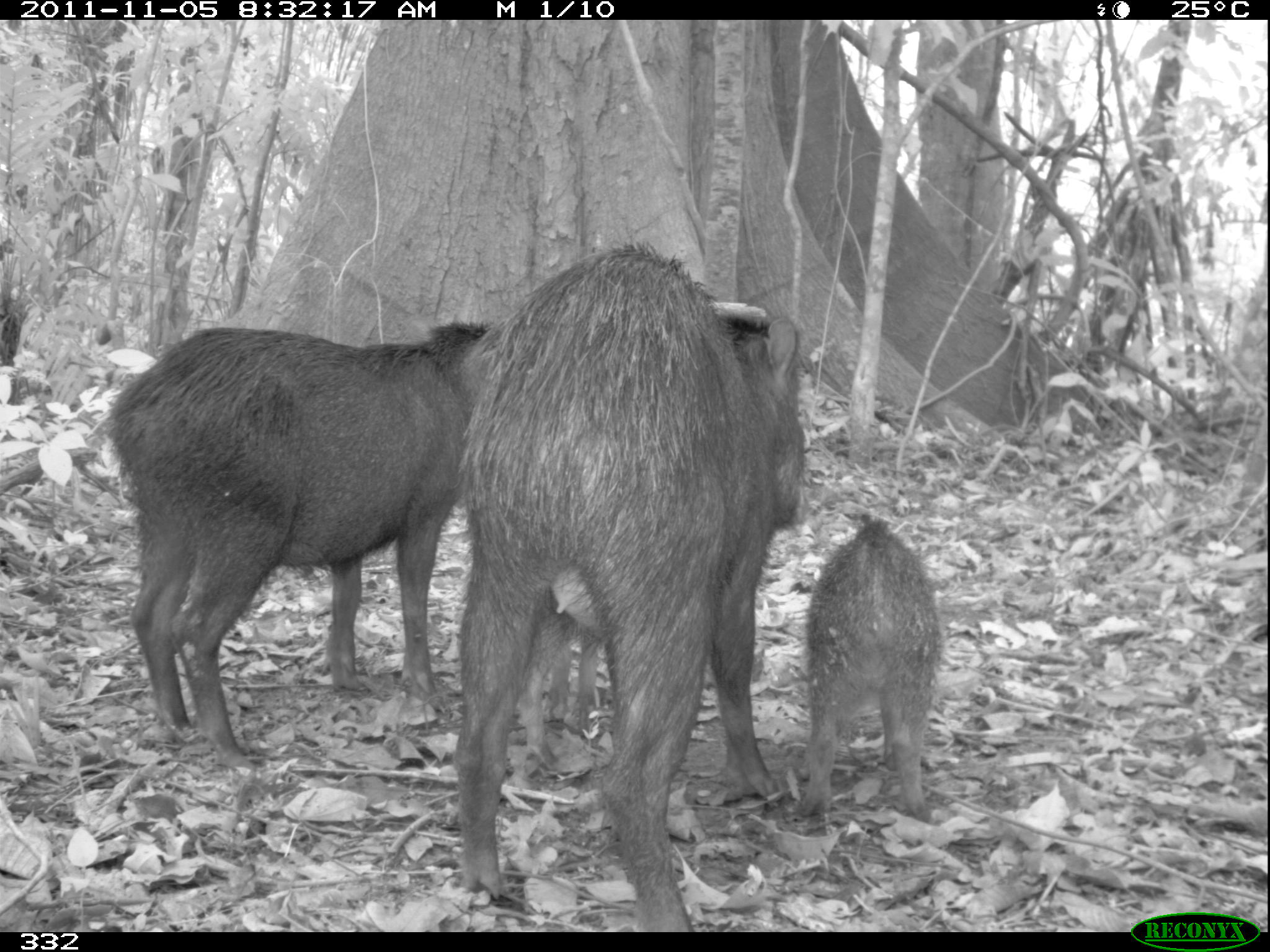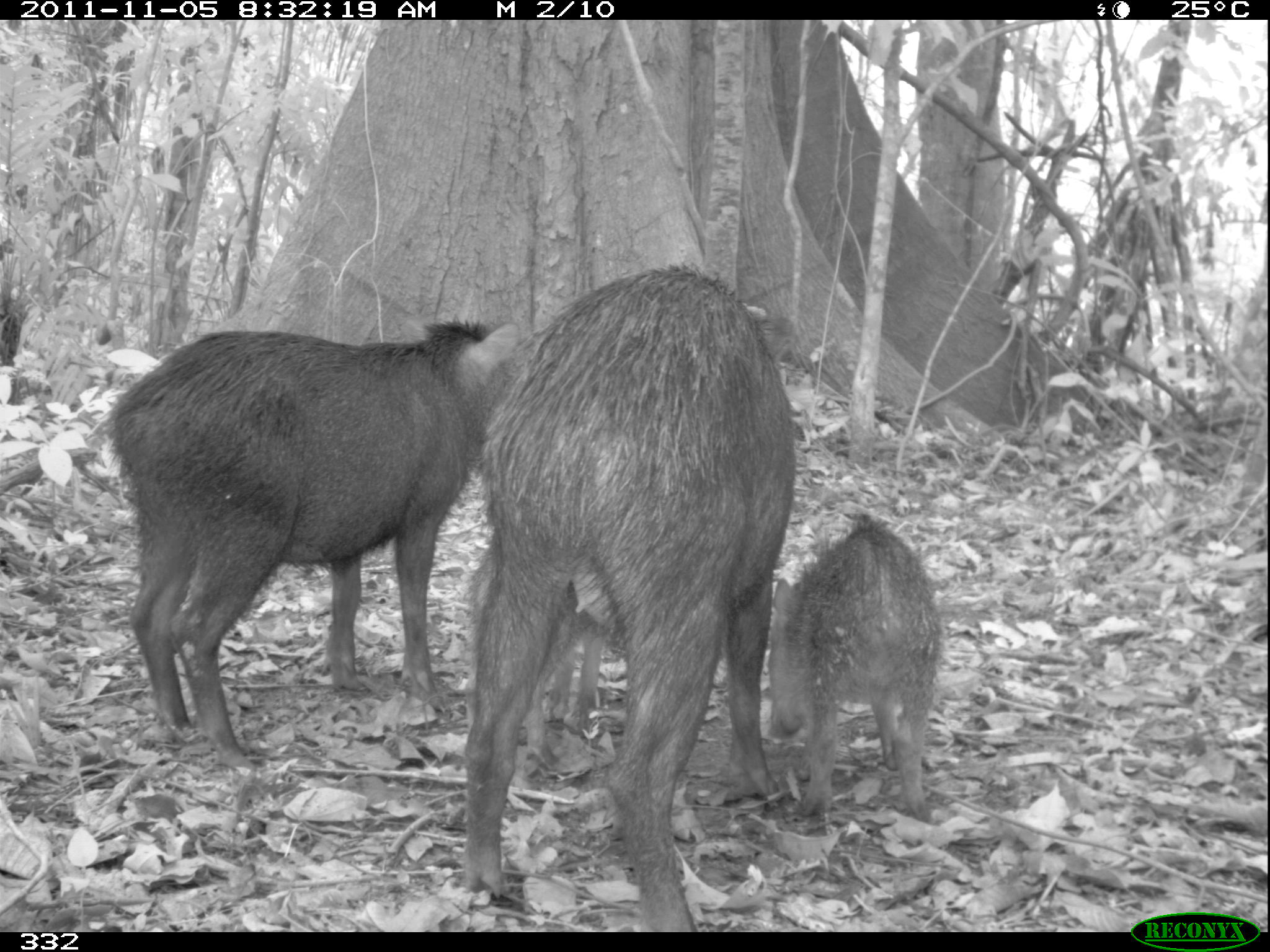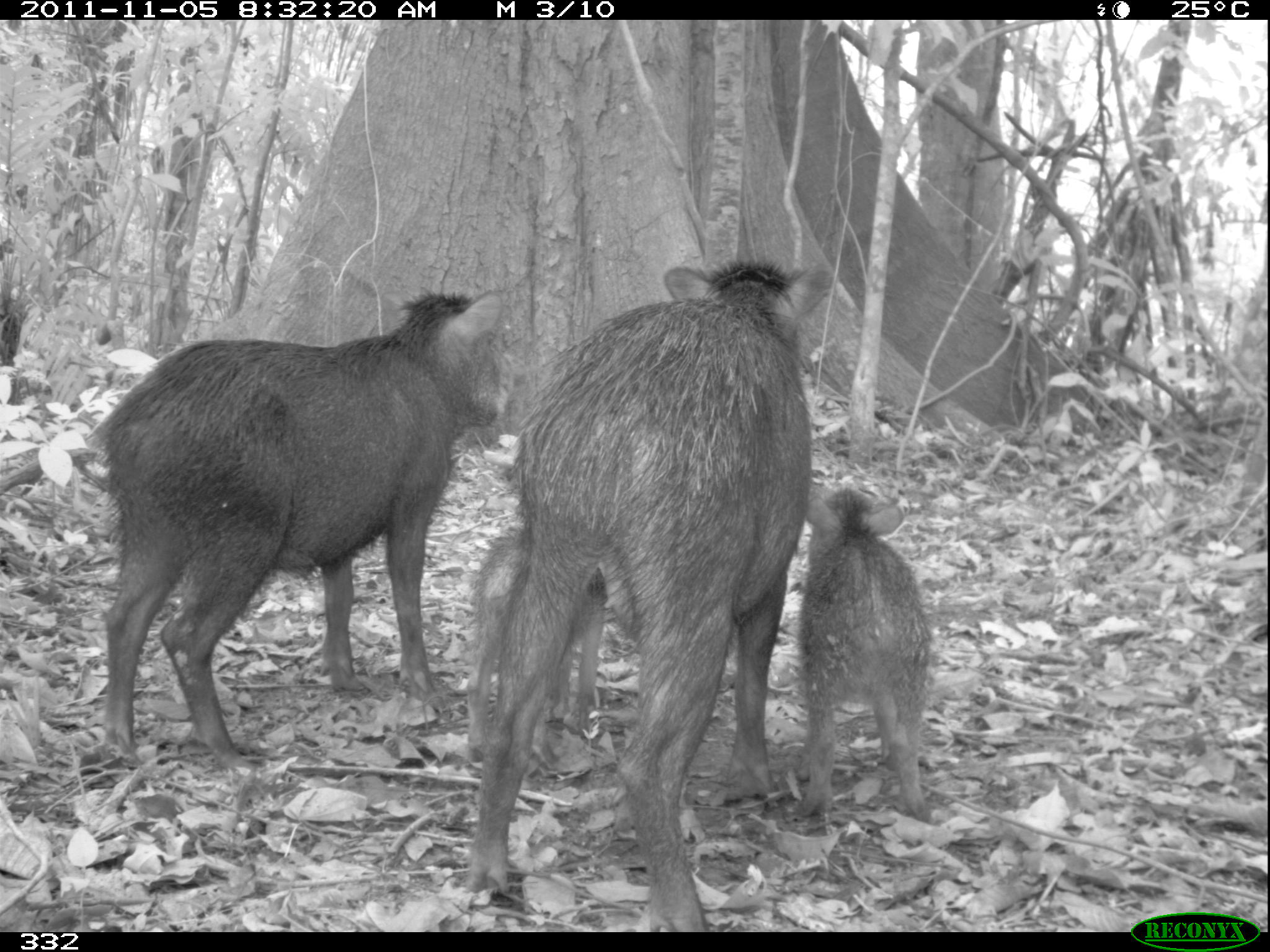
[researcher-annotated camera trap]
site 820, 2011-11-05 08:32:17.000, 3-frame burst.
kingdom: Animalia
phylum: Chordata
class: Mammalia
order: Artiodactyla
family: Tayassuidae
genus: Tayassu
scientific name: Tayassu pecari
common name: white-lipped peccary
Tayassu pecari (white-lipped peccary).